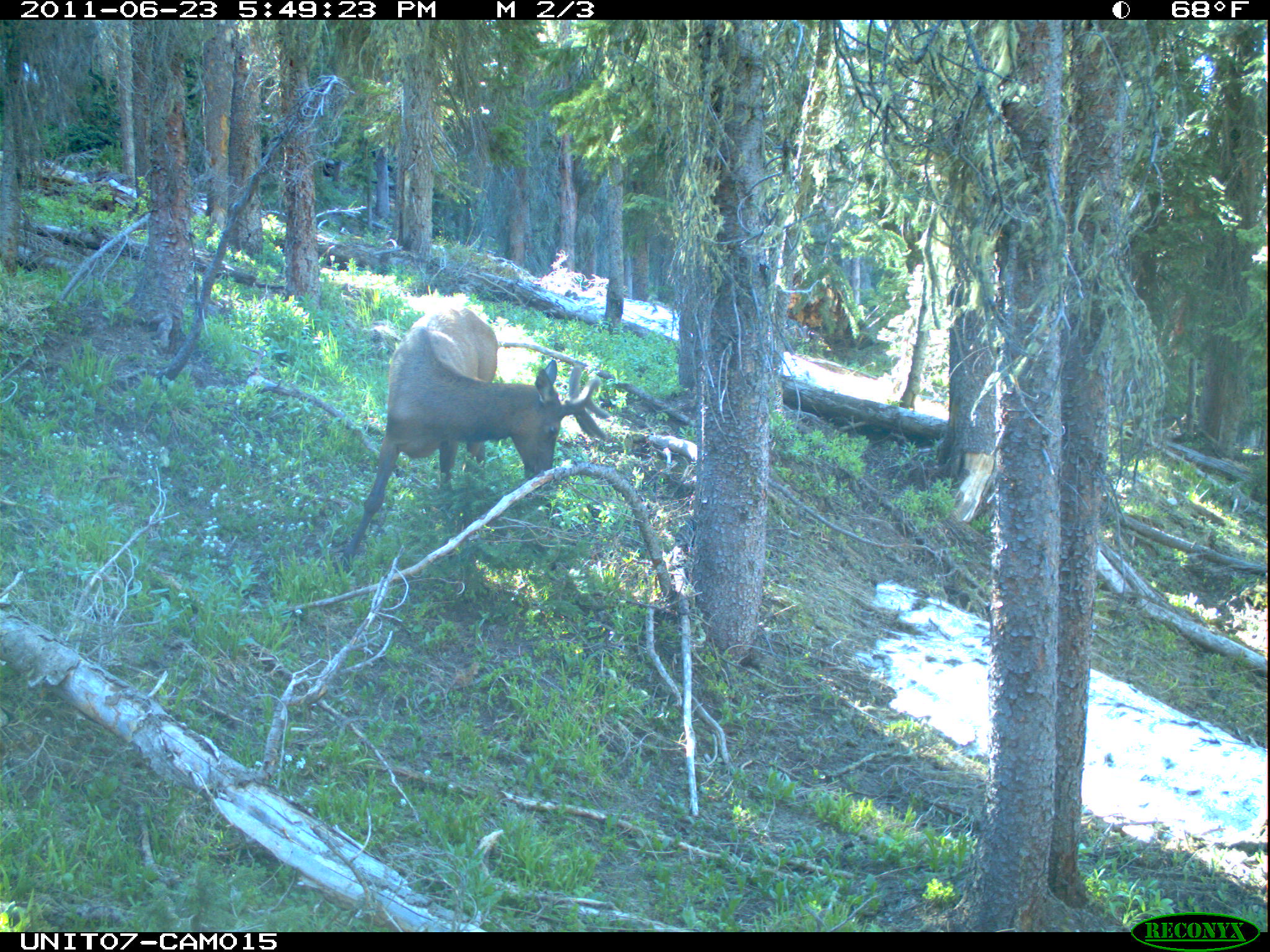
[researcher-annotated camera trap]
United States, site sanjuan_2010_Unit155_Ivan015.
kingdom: Animalia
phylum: Chordata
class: Mammalia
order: Artiodactyla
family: Cervidae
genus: Cervus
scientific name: Cervus elaphus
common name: red deer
Cervus elaphus (red deer).